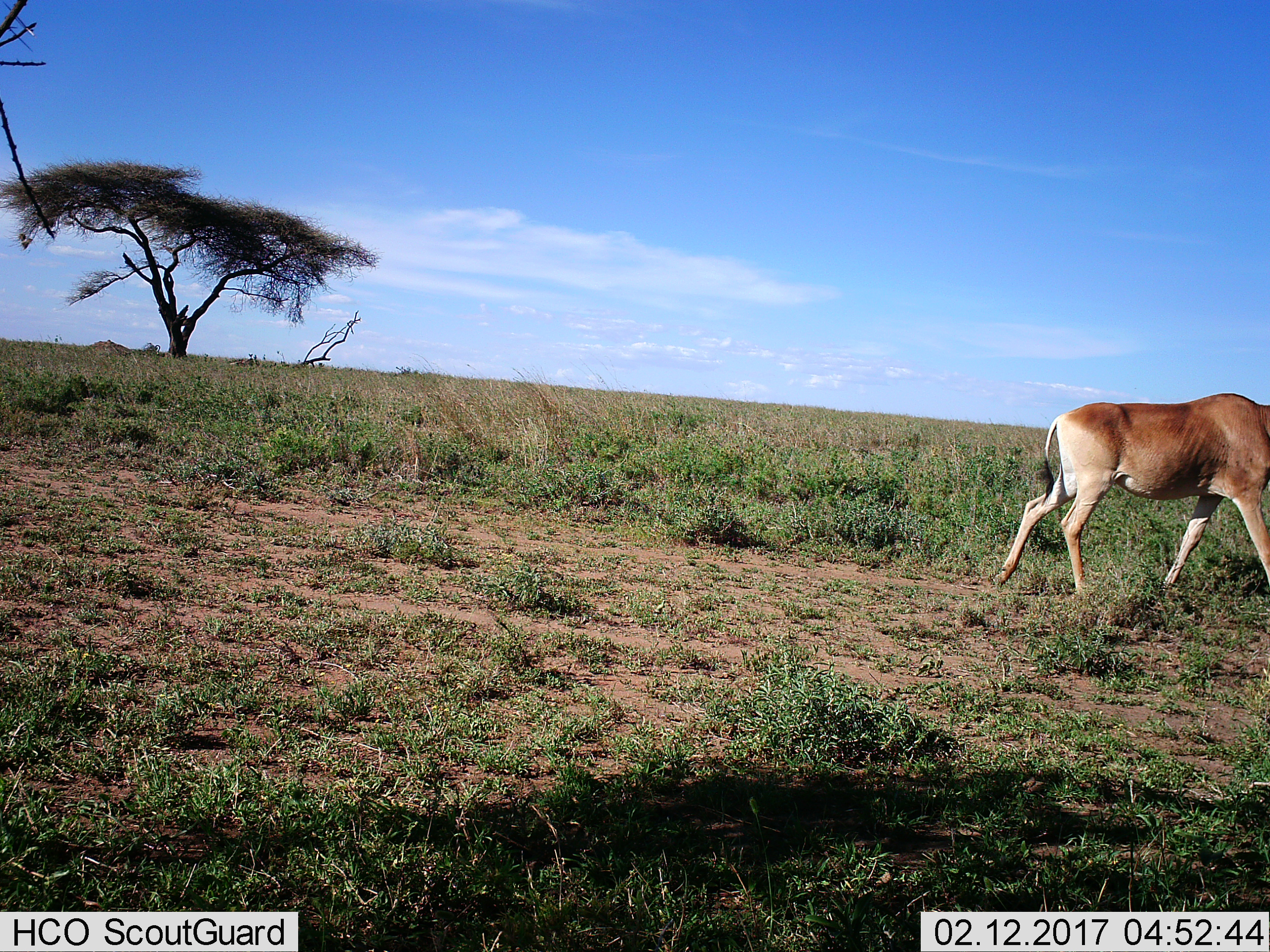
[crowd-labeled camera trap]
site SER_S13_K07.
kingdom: Animalia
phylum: Chordata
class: Mammalia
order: Artiodactyla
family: Bovidae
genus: Alcelaphus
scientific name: Alcelaphus buselaphus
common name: hartebeest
Hartebeest (Alcelaphus buselaphus), count 1. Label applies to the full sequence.